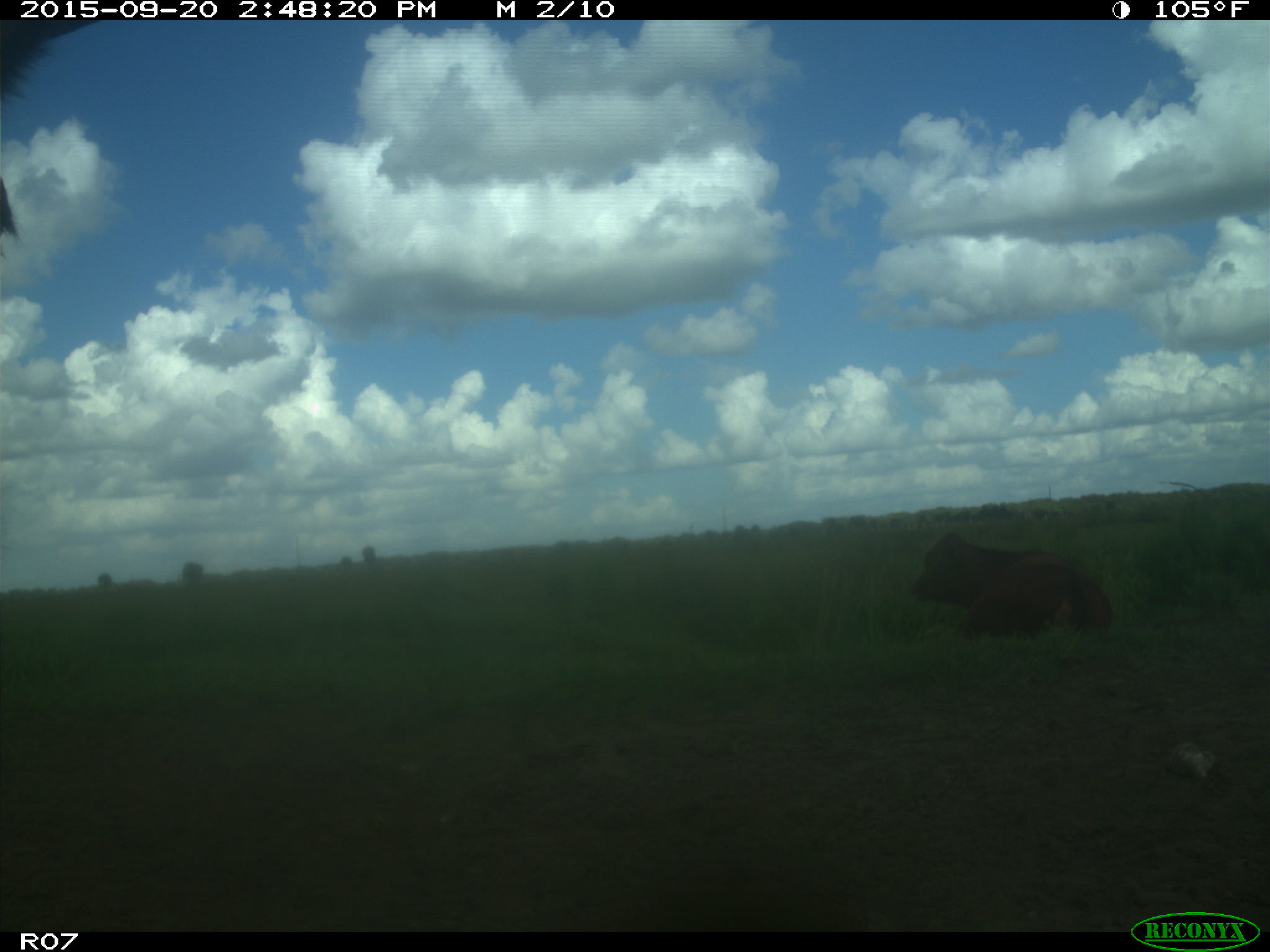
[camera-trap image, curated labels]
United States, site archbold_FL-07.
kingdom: Animalia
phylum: Chordata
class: Mammalia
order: Artiodactyla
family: Bovidae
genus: Bos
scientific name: Bos taurus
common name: domestic cow